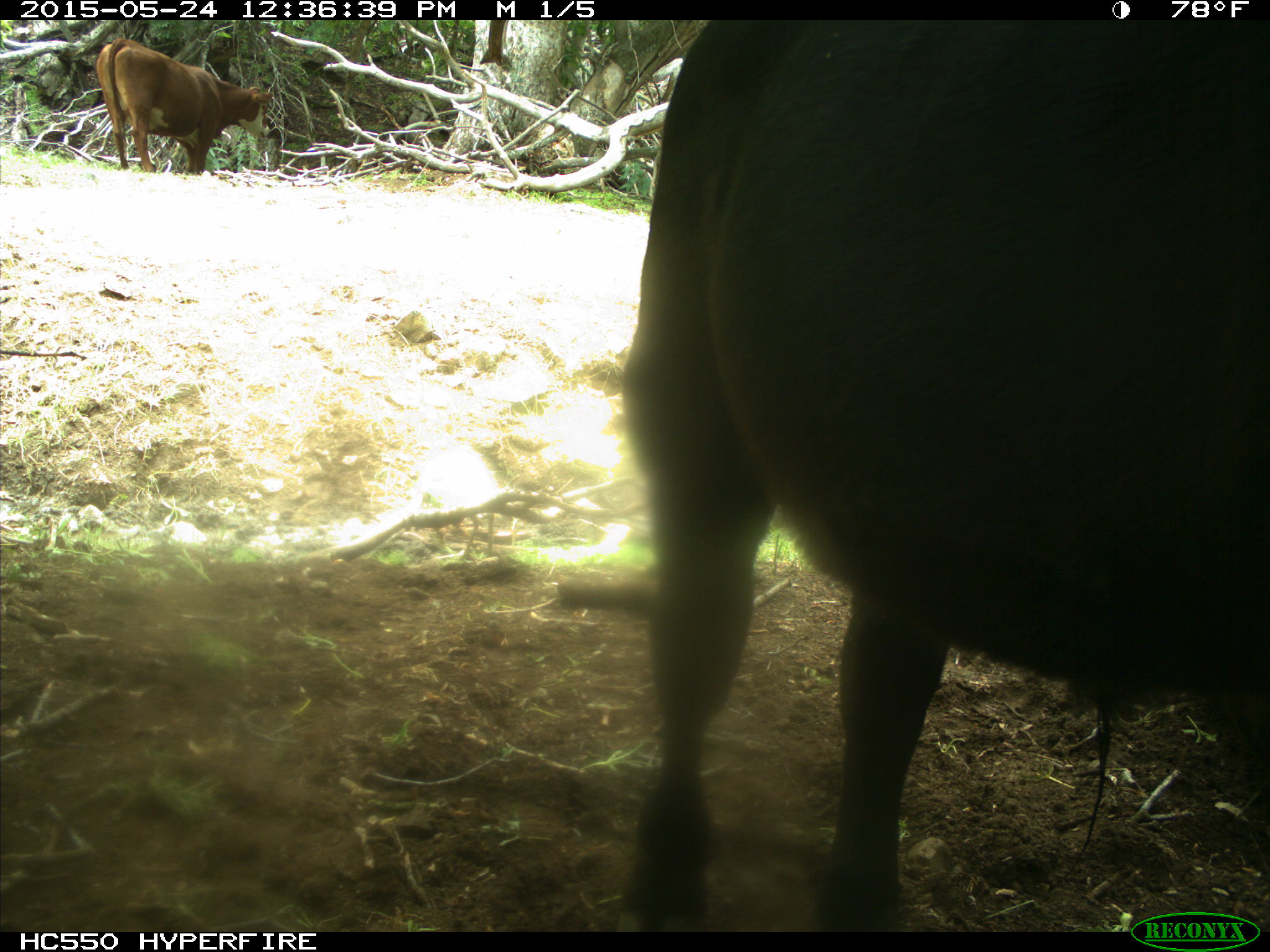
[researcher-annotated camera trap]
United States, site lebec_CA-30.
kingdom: Animalia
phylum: Chordata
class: Mammalia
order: Artiodactyla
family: Bovidae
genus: Bos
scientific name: Bos taurus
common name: domestic cow